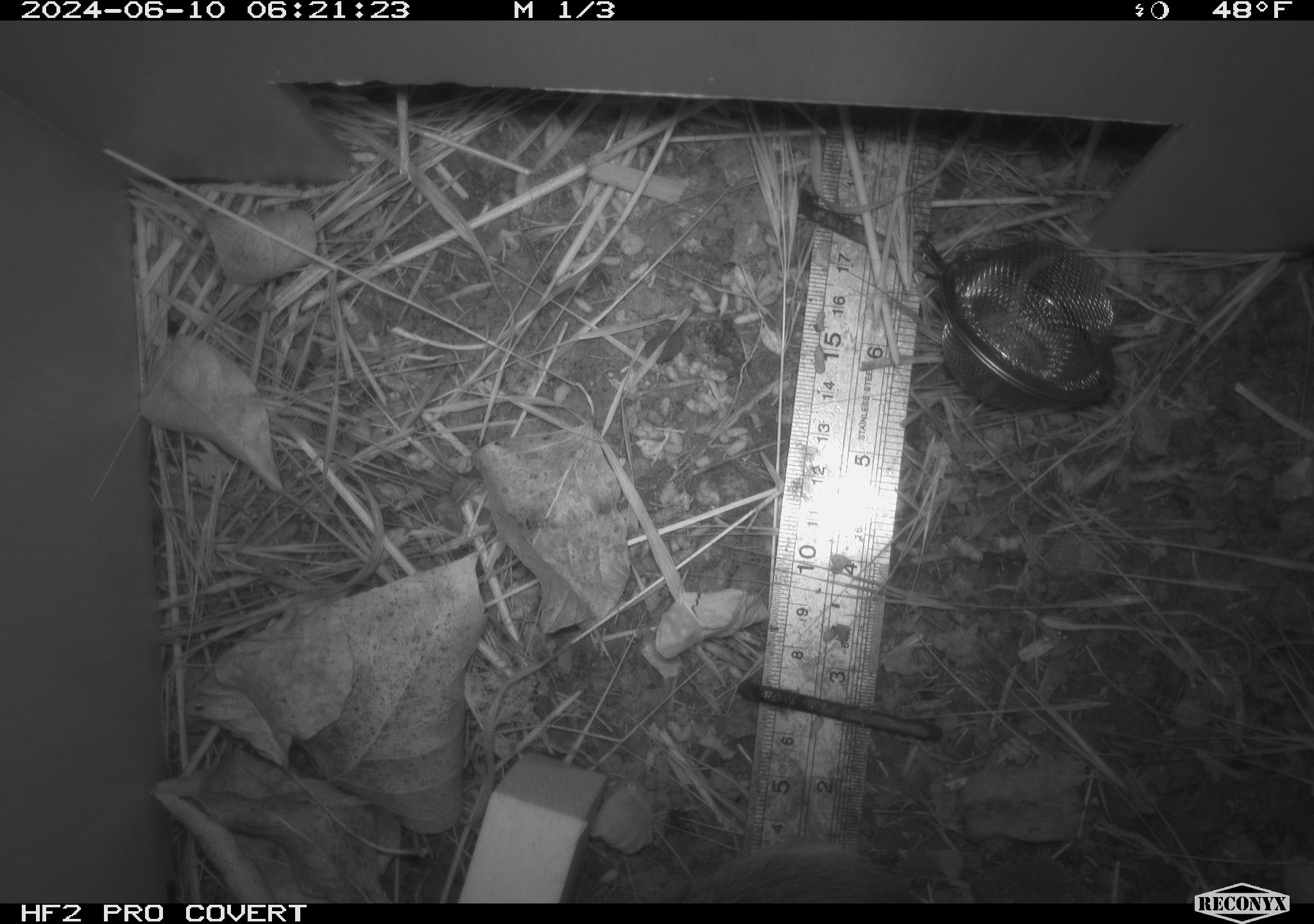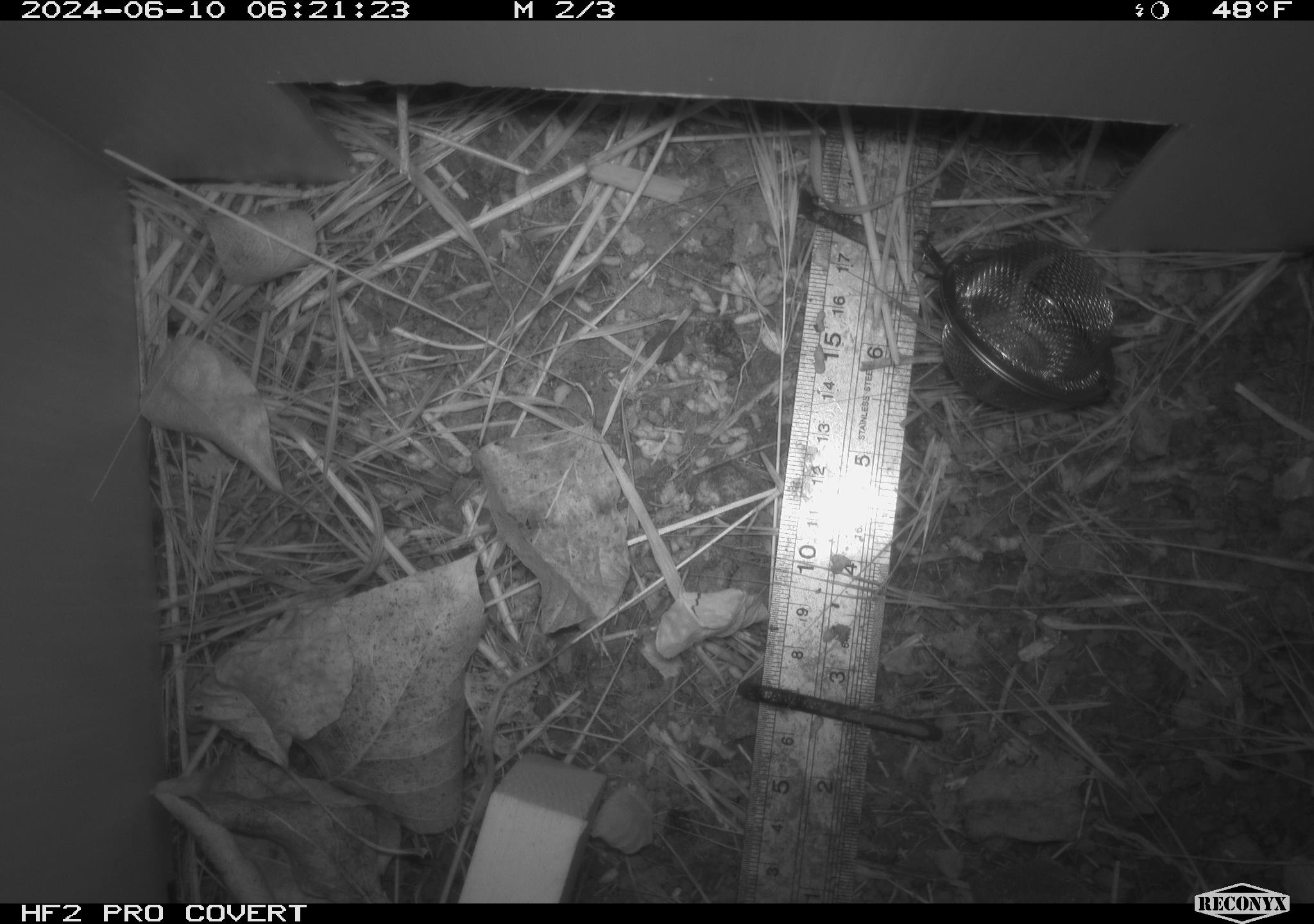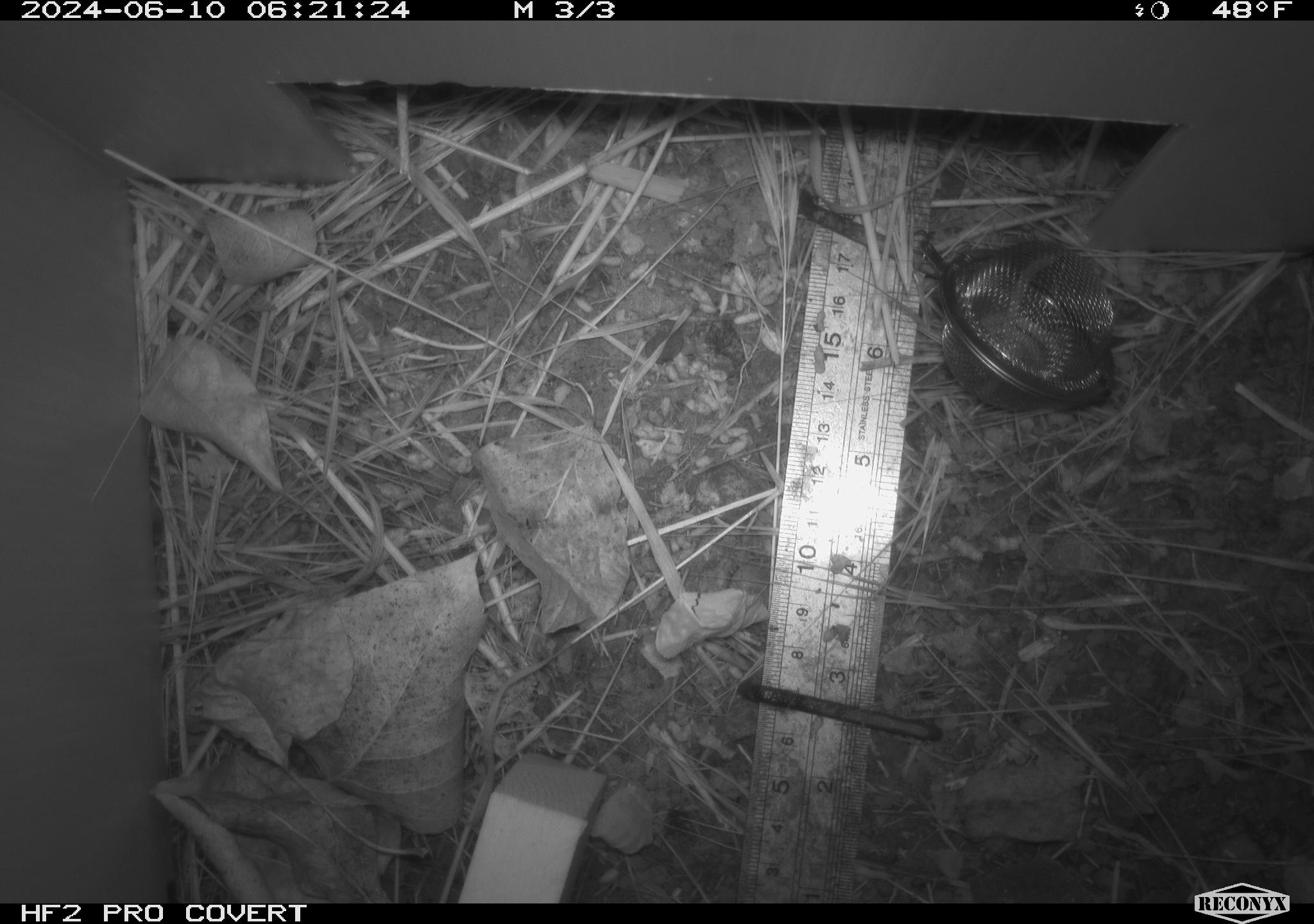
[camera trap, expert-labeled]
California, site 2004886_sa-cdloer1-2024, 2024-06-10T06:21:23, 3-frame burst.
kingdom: Animalia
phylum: Chordata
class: Mammalia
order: Rodentia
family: Cricetidae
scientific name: Arvicolinae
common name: voles, lemmings, and muskrats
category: arvicolinae subfamily